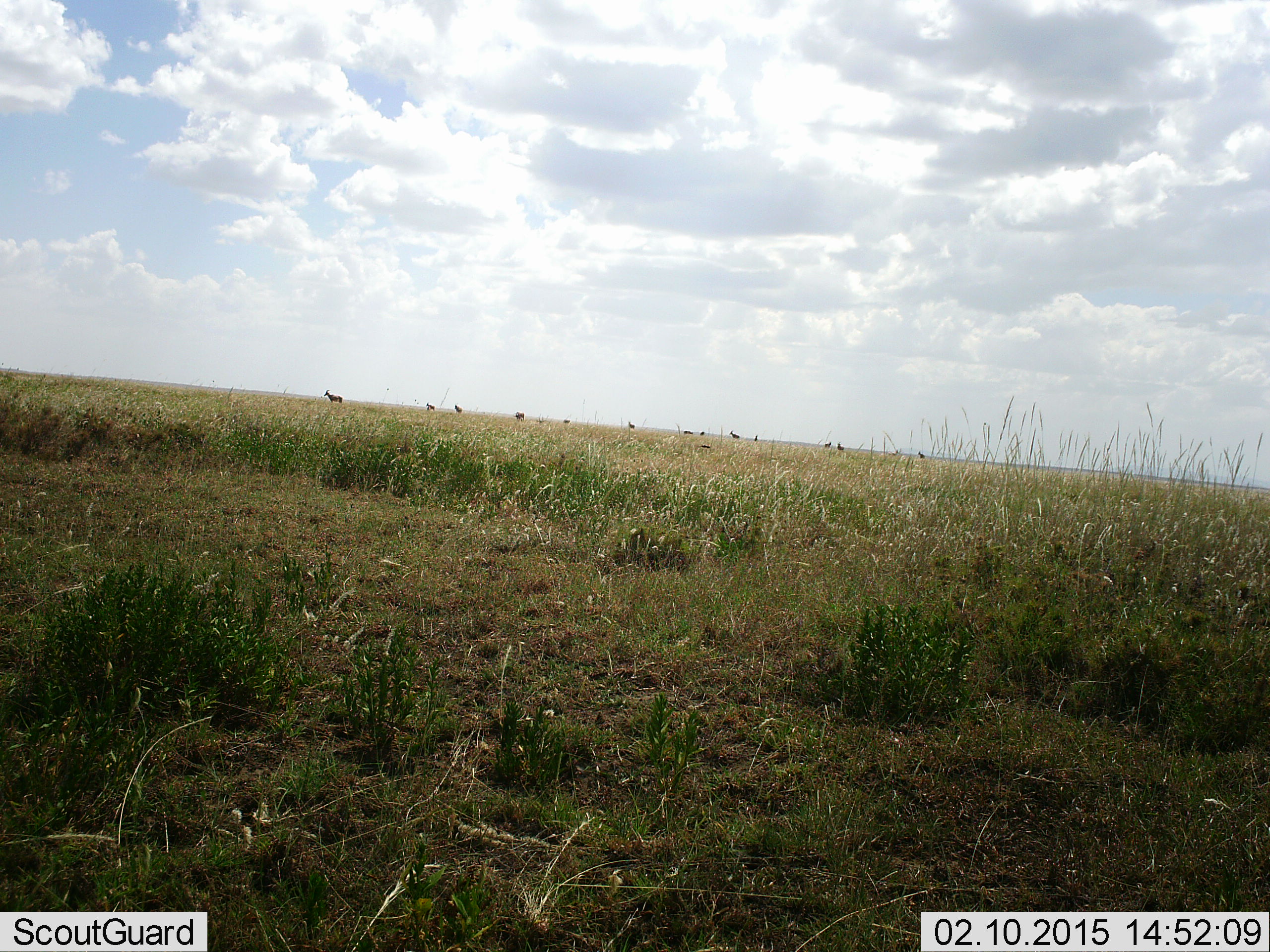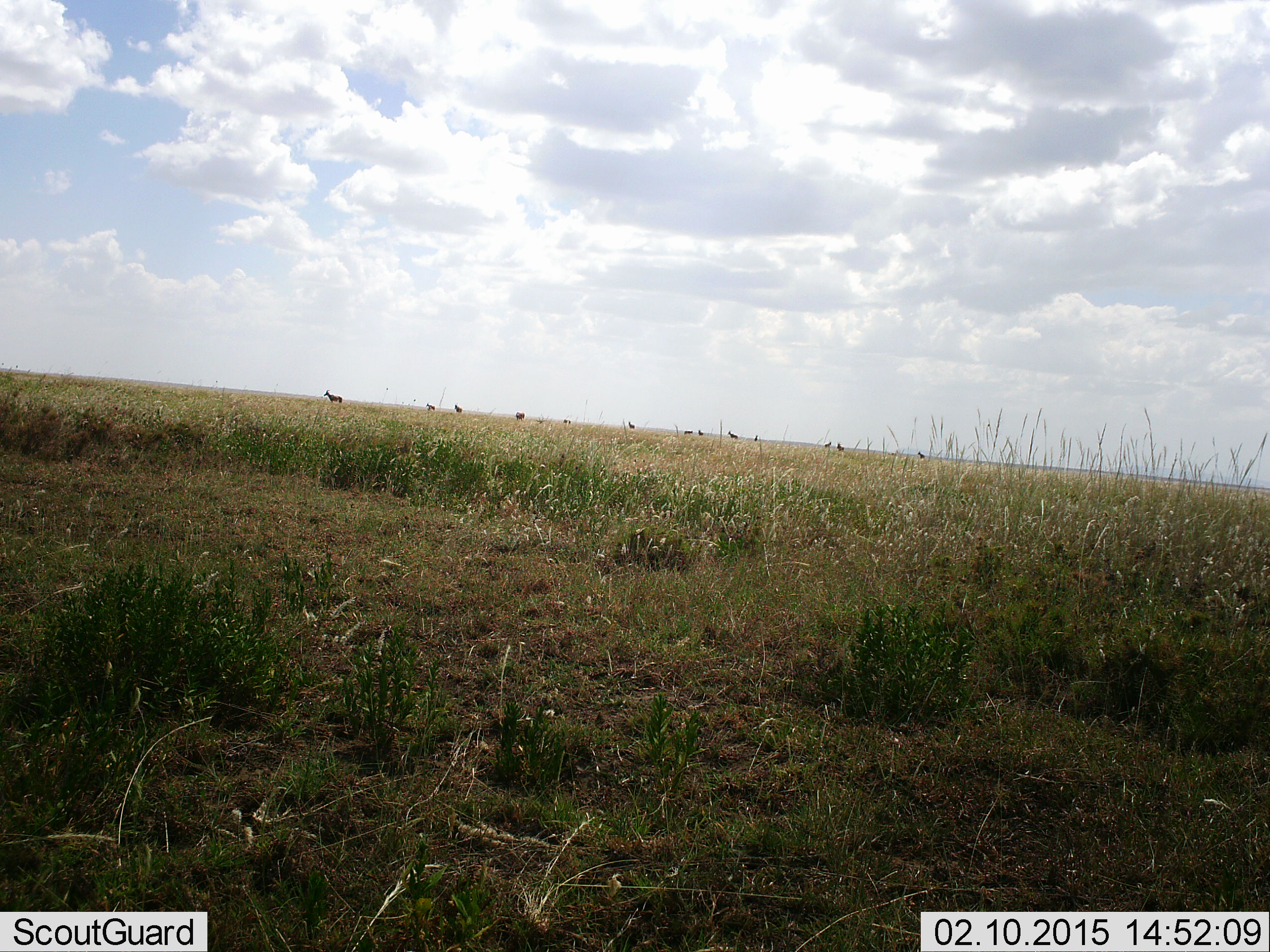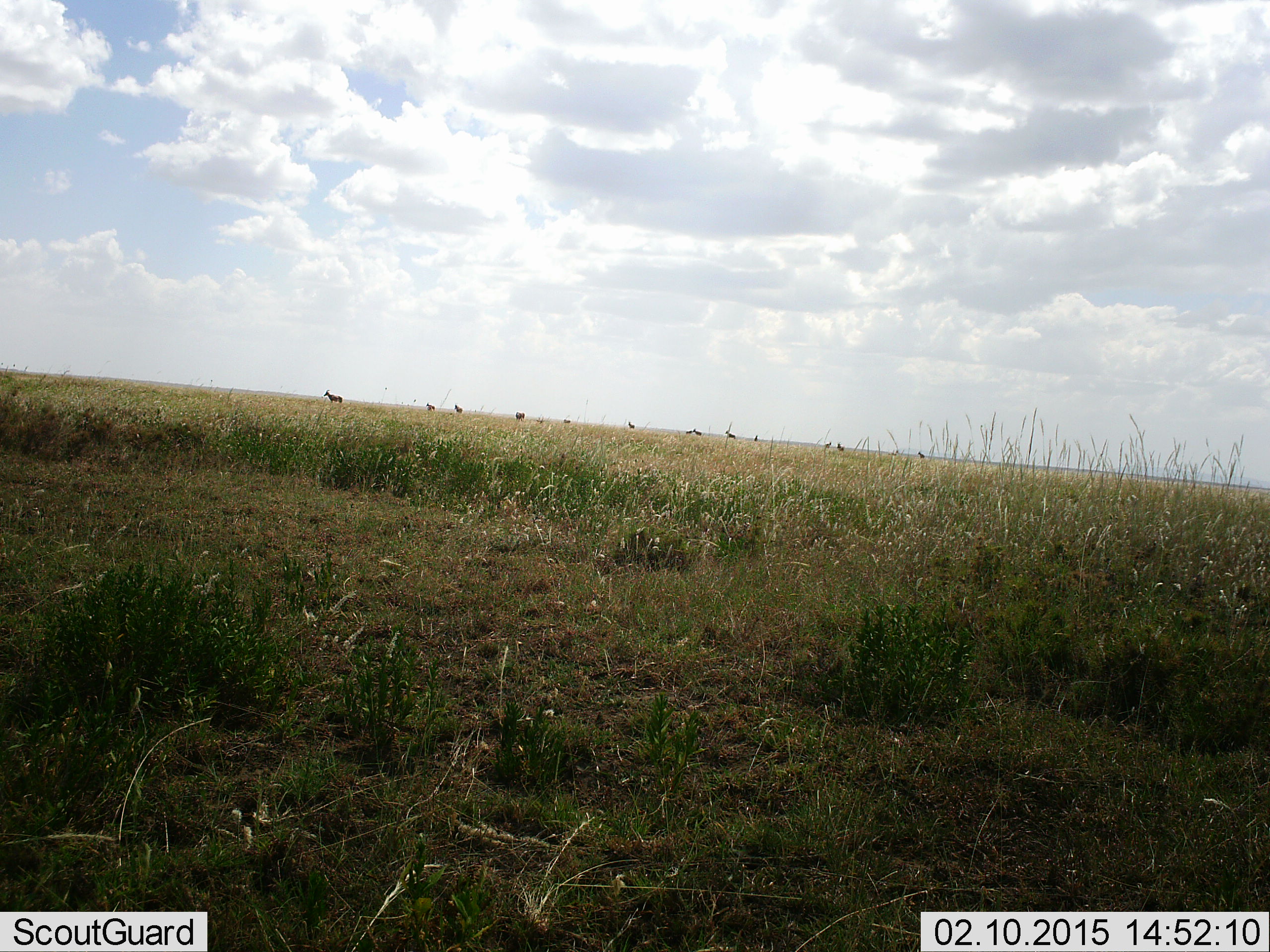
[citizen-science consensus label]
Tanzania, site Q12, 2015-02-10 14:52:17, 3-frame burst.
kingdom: Animalia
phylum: Chordata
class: Mammalia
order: Artiodactyla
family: Bovidae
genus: Alcelaphus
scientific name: Alcelaphus buselaphus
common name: hartebeest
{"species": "hartebeest (Alcelaphus buselaphus)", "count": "10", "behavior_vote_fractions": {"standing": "100%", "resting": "0%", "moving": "33%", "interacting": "0%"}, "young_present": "0%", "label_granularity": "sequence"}